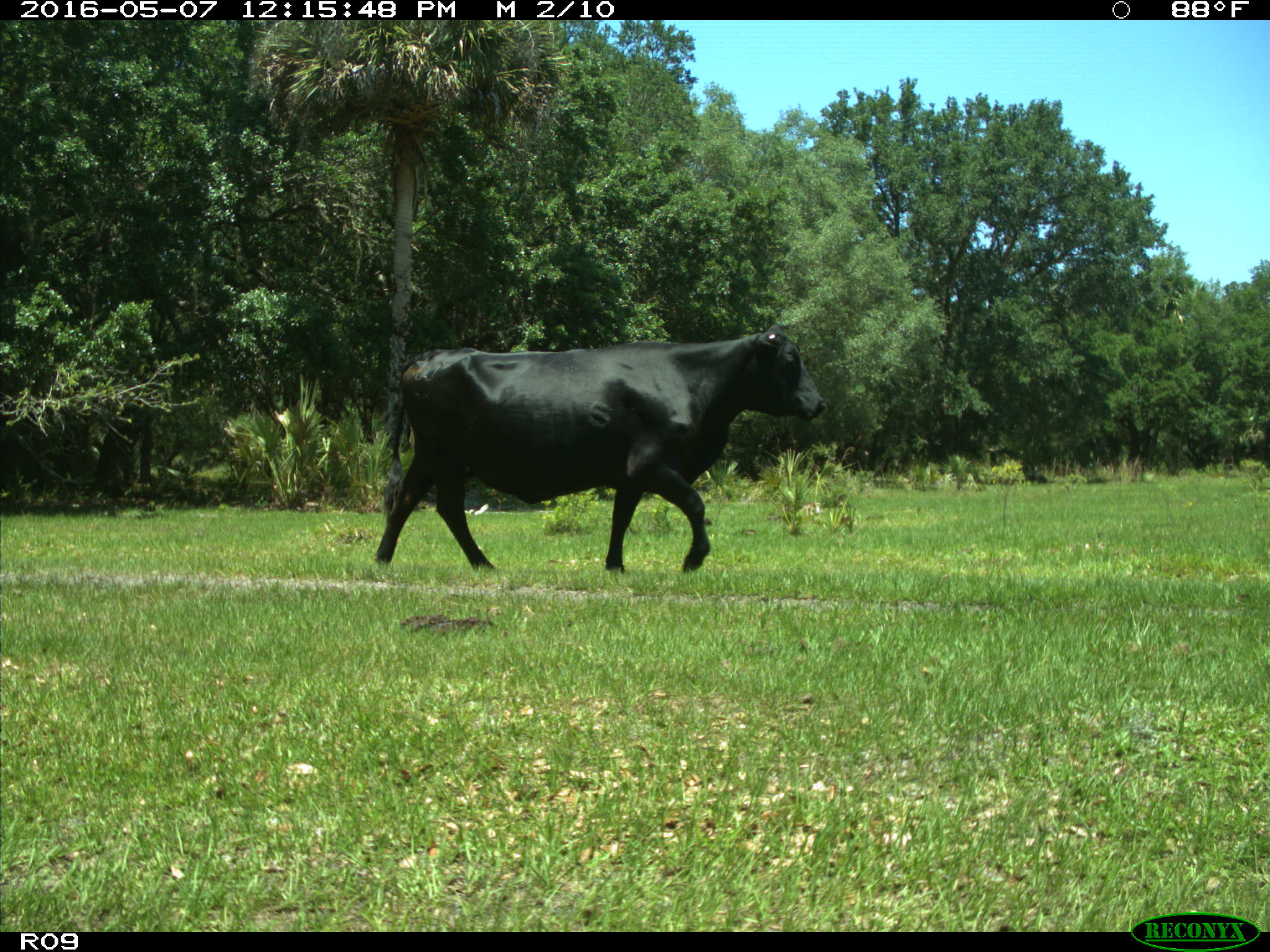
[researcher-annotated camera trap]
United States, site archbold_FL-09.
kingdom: Animalia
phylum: Chordata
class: Mammalia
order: Artiodactyla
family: Bovidae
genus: Bos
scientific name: Bos taurus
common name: domestic cow